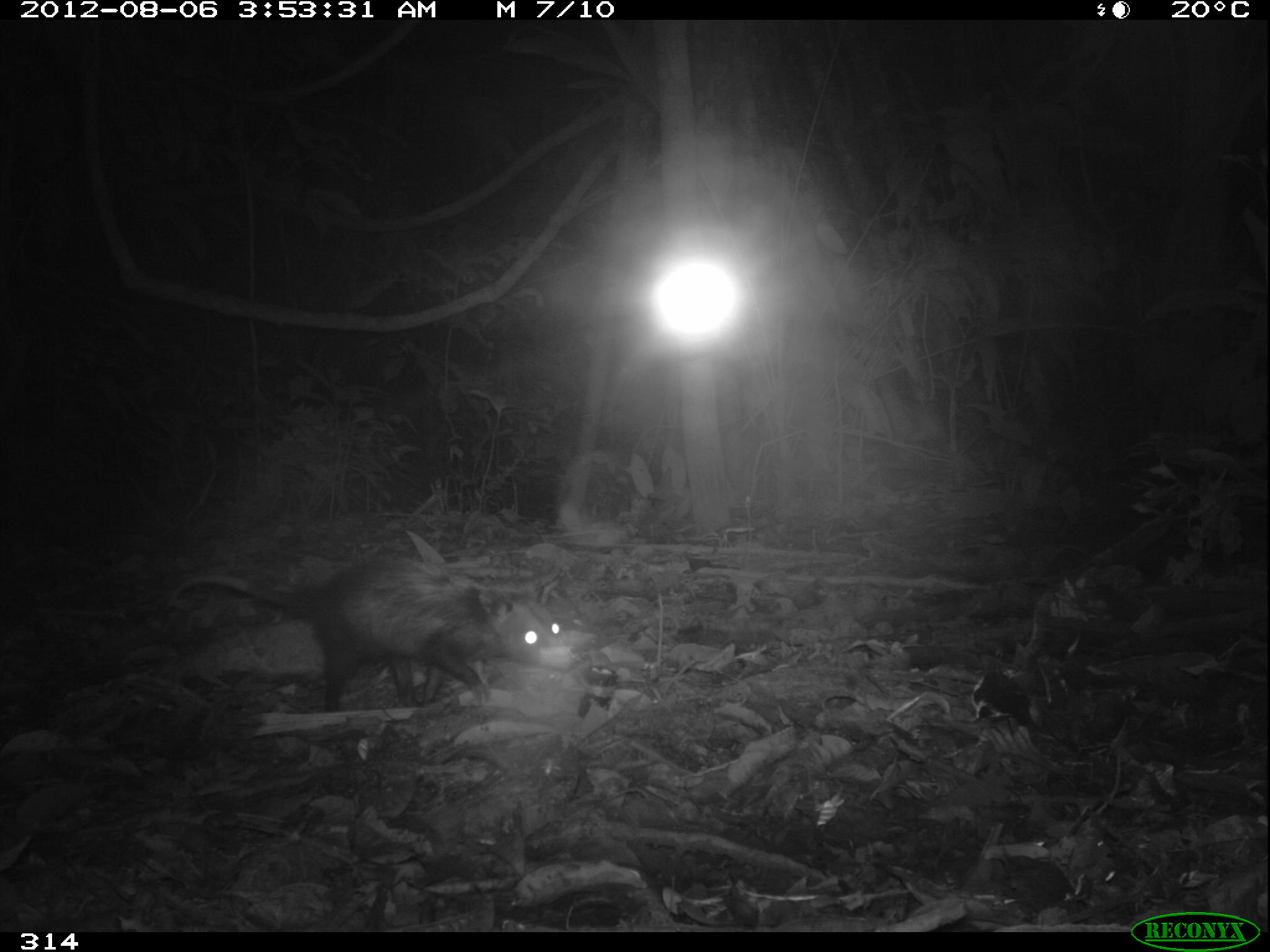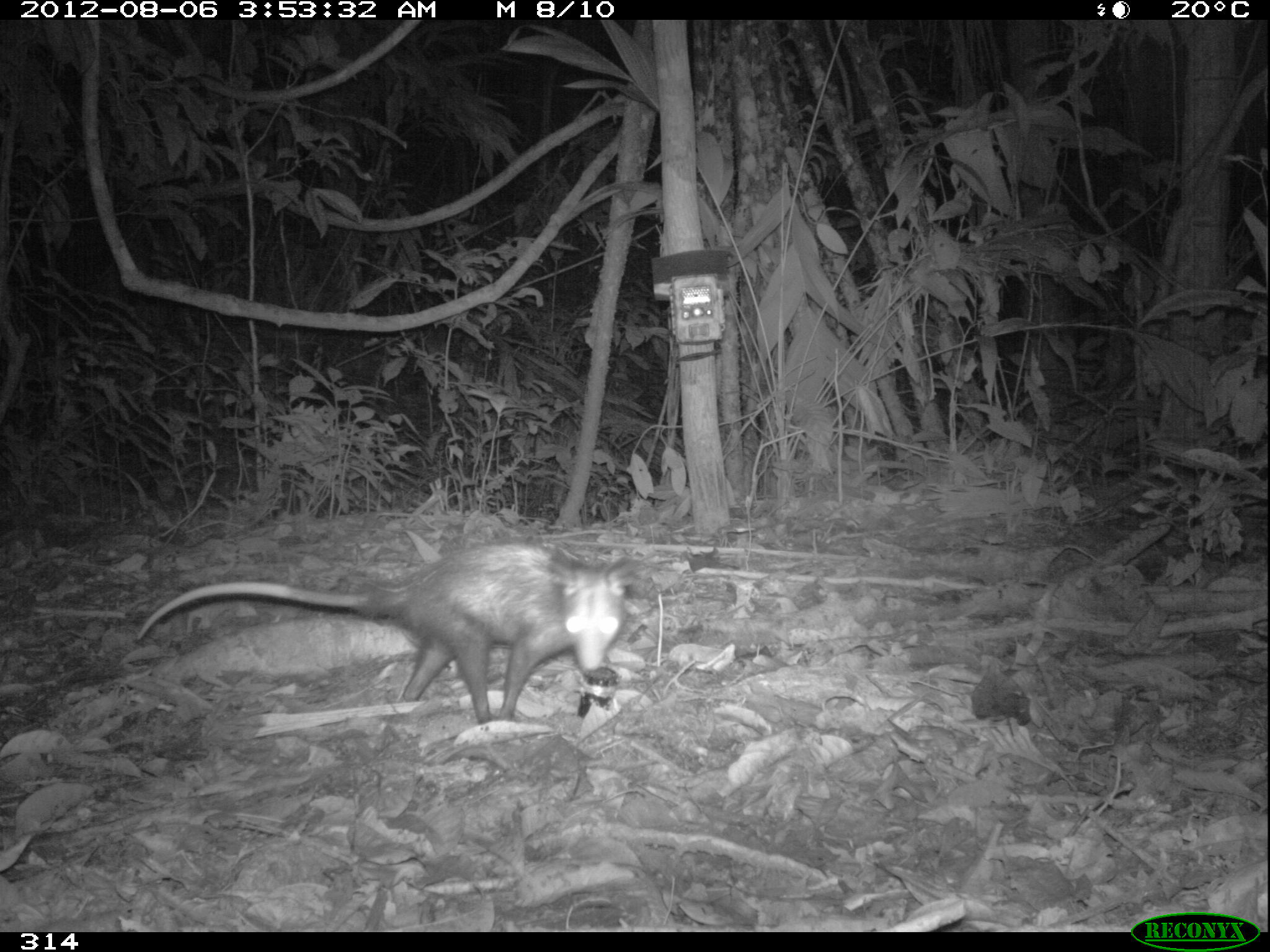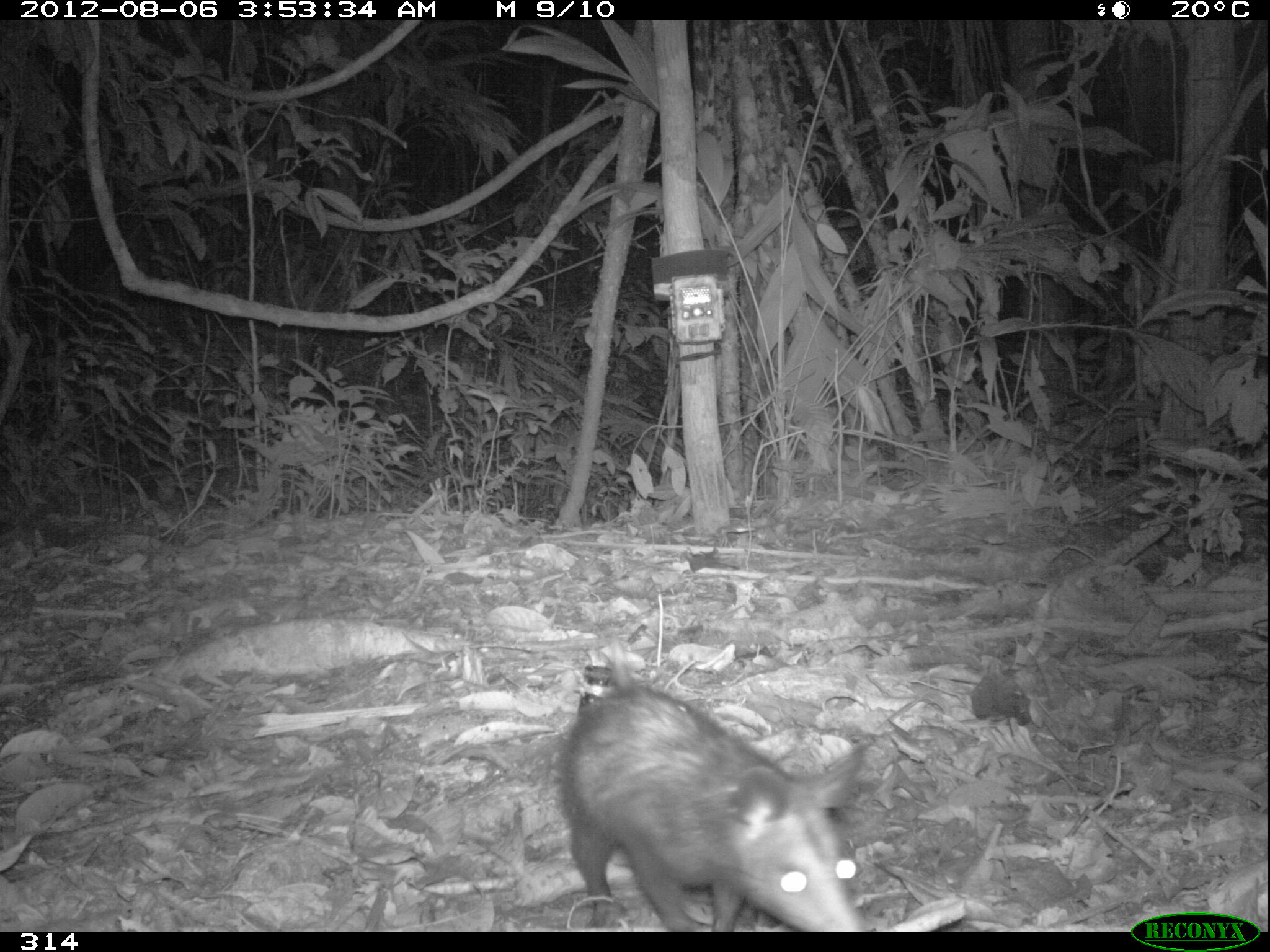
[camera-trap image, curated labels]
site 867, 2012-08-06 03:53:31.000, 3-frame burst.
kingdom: Animalia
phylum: Chordata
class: Mammalia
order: Didelphimorphia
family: Didelphidae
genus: Didelphis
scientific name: Didelphis marsupialis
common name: southern opossum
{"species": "Didelphis marsupialis (southern opossum)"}